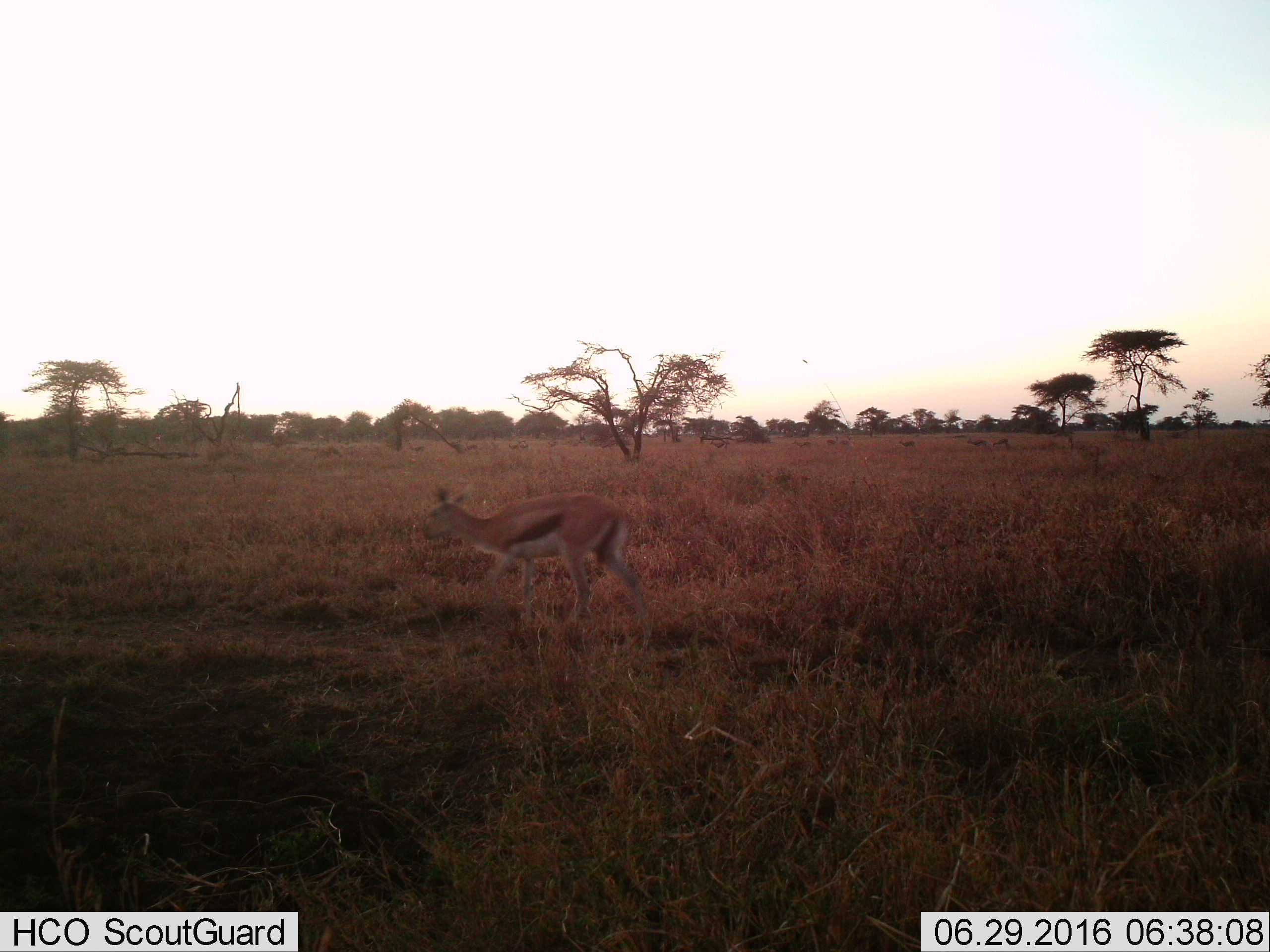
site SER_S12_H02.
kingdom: Animalia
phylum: Chordata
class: Mammalia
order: Artiodactyla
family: Bovidae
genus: Eudorcas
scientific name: Eudorcas thomsonii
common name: thomson's gazelle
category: gazellethomsons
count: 1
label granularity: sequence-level